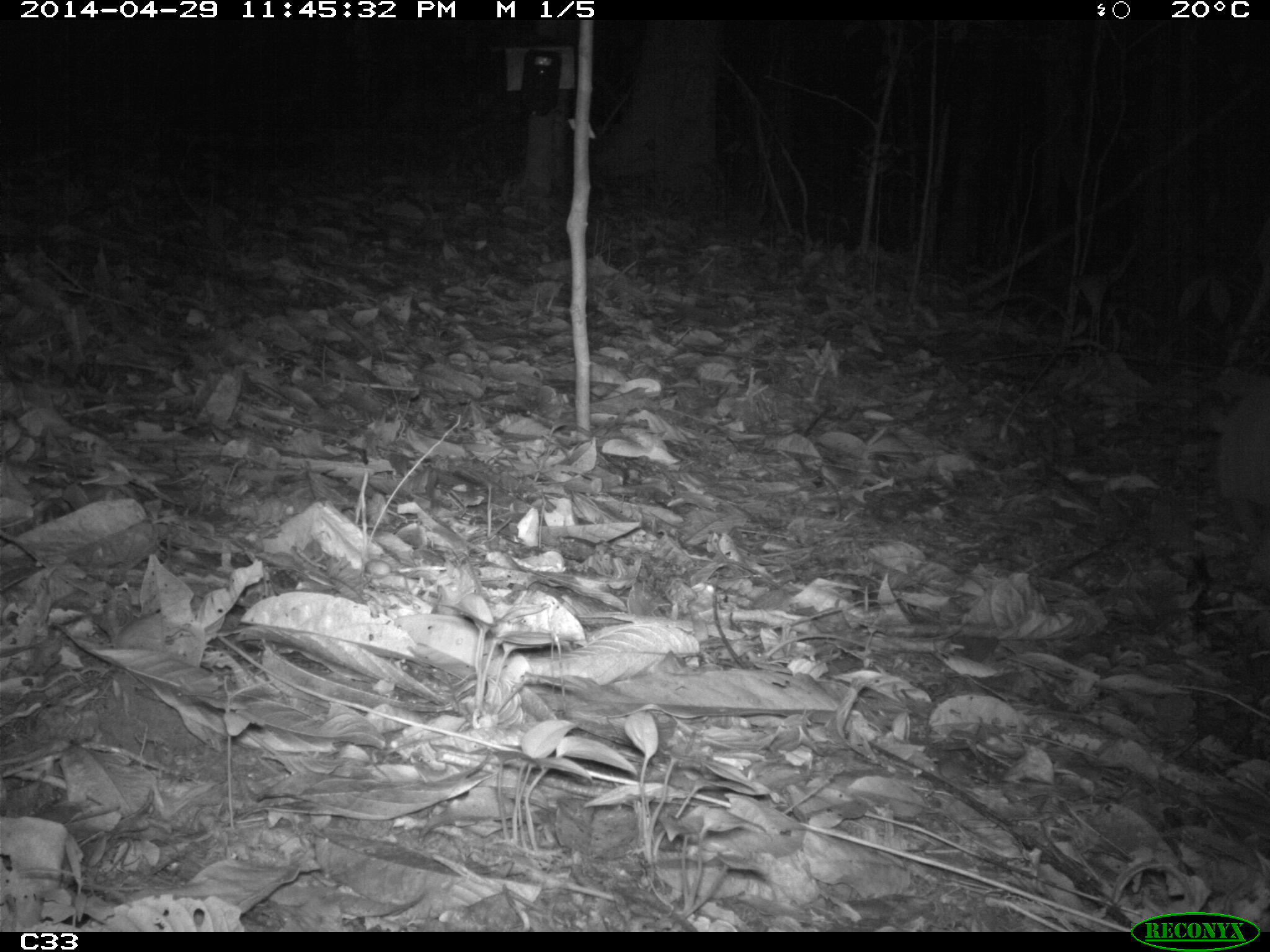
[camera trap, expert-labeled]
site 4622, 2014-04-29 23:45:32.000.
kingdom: Animalia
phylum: Chordata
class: Mammalia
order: Cingulata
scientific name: Cingulata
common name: armadillo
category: unknown armadillo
Unknown armadillo (armadillo) (Cingulata), count 1, age adult.